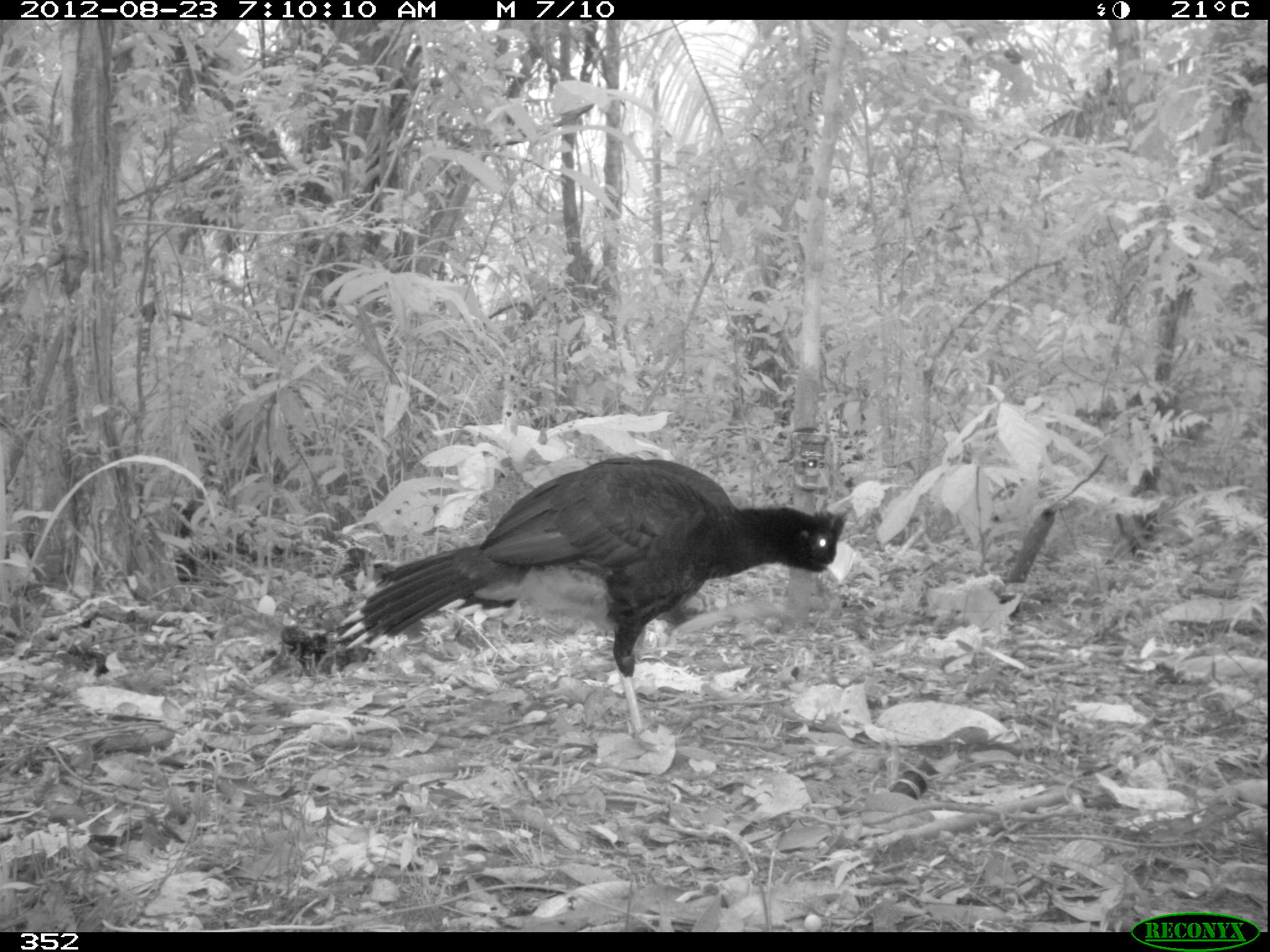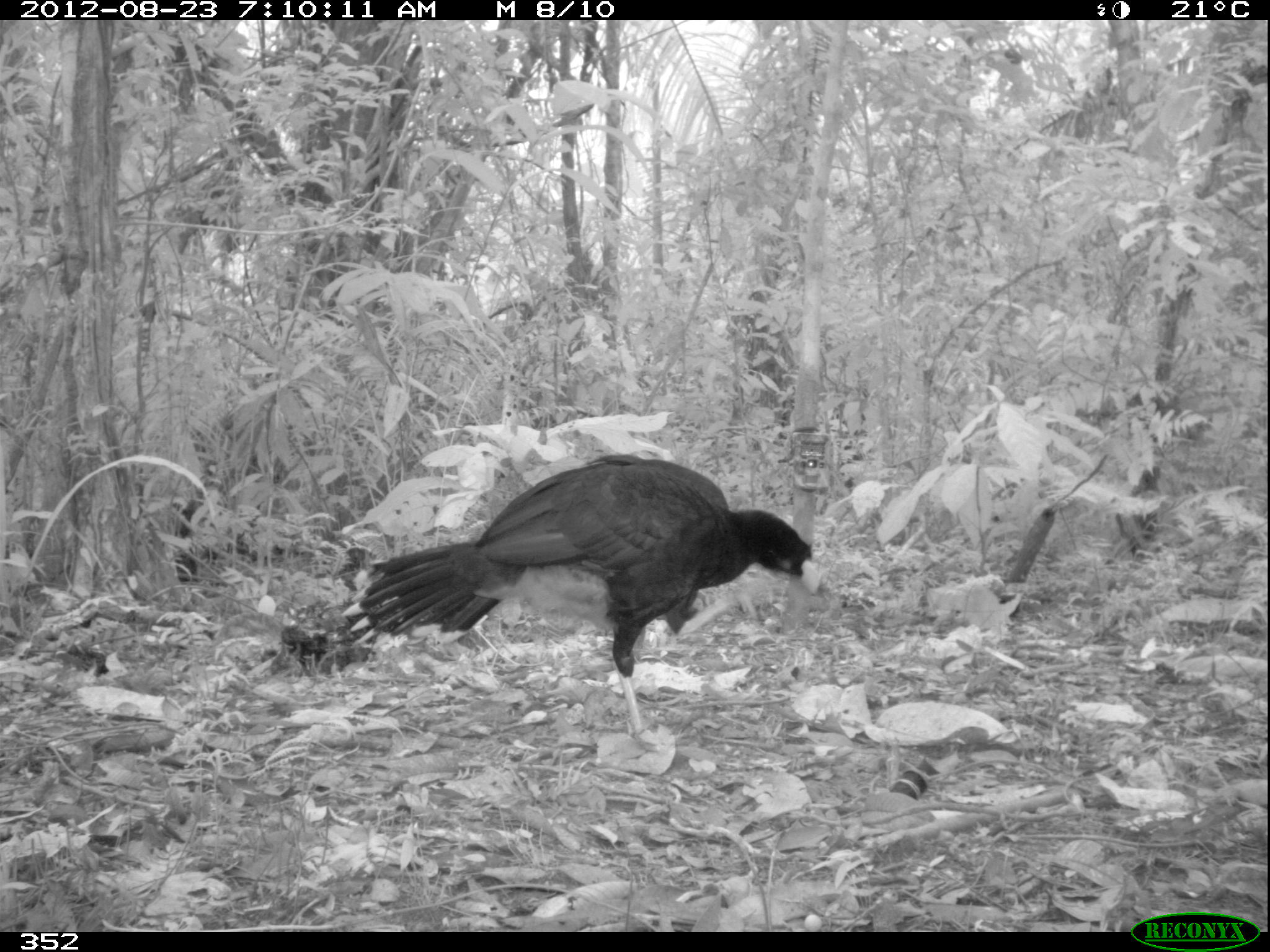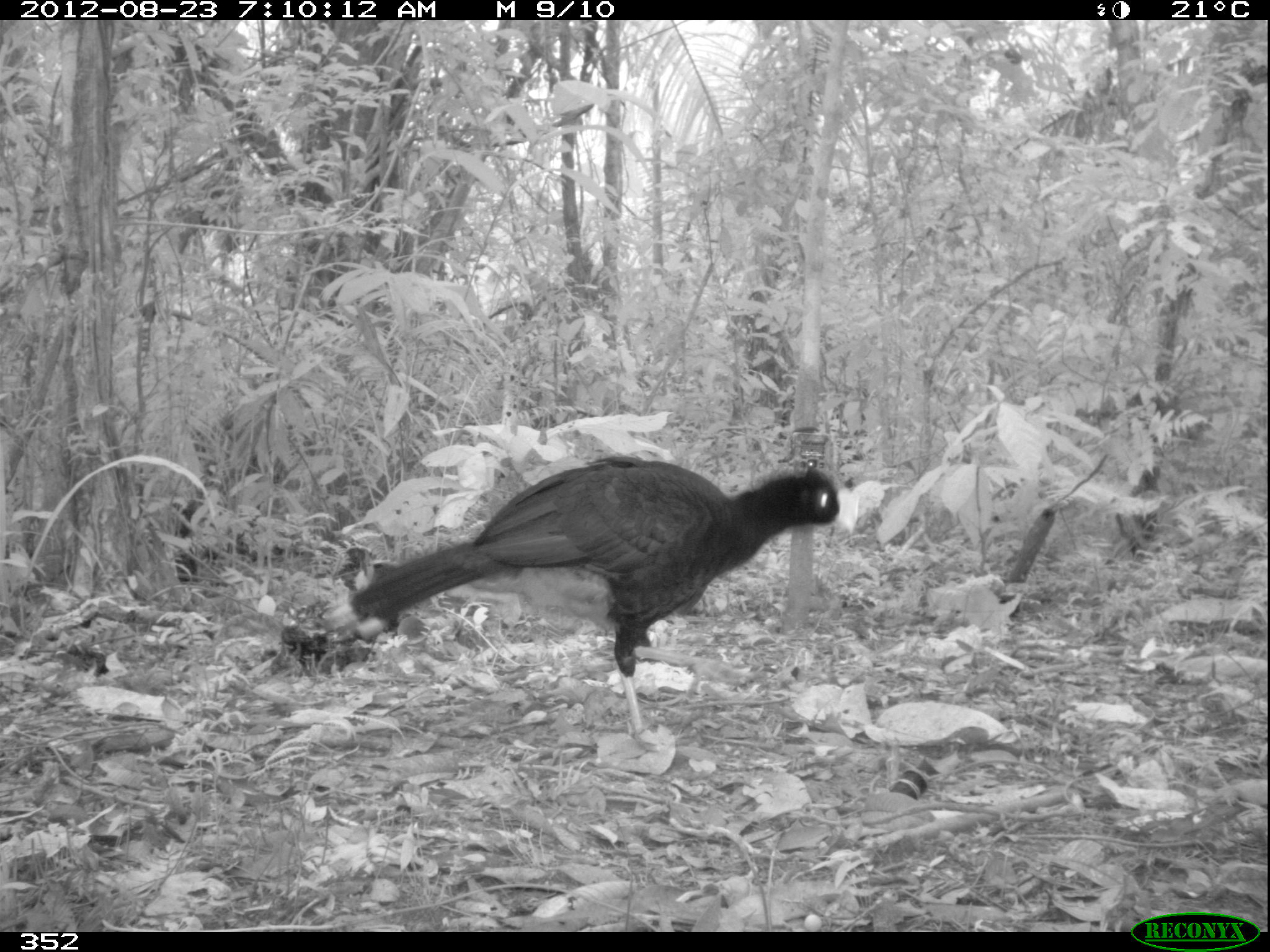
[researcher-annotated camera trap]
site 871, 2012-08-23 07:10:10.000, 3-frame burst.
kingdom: Animalia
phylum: Chordata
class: Aves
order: Galliformes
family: Cracidae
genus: Mitu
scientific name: Mitu tuberosum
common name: razor-billed curassow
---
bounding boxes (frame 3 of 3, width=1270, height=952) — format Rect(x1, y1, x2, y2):
mitu tuberosum: Rect(338, 450, 859, 735)